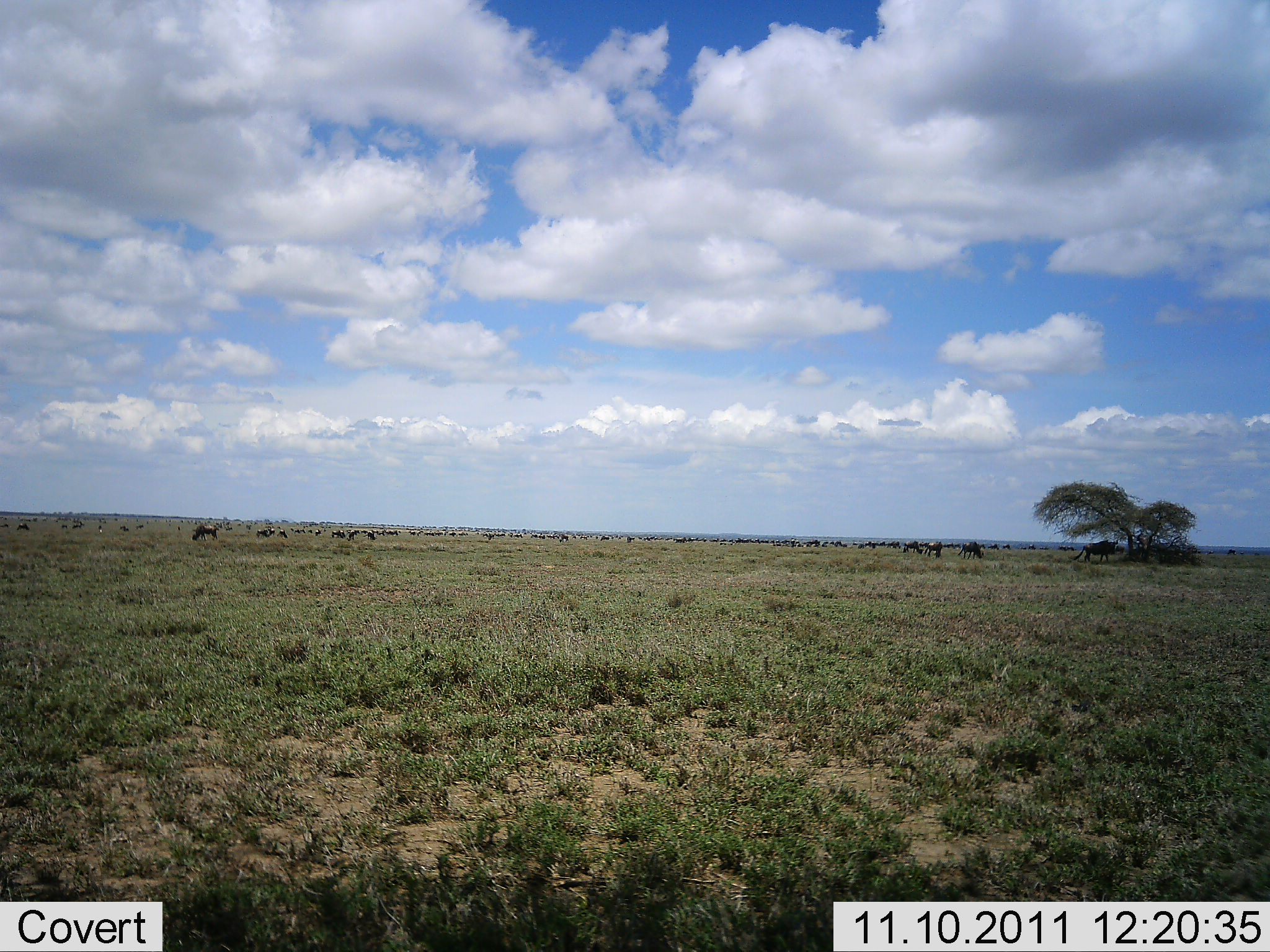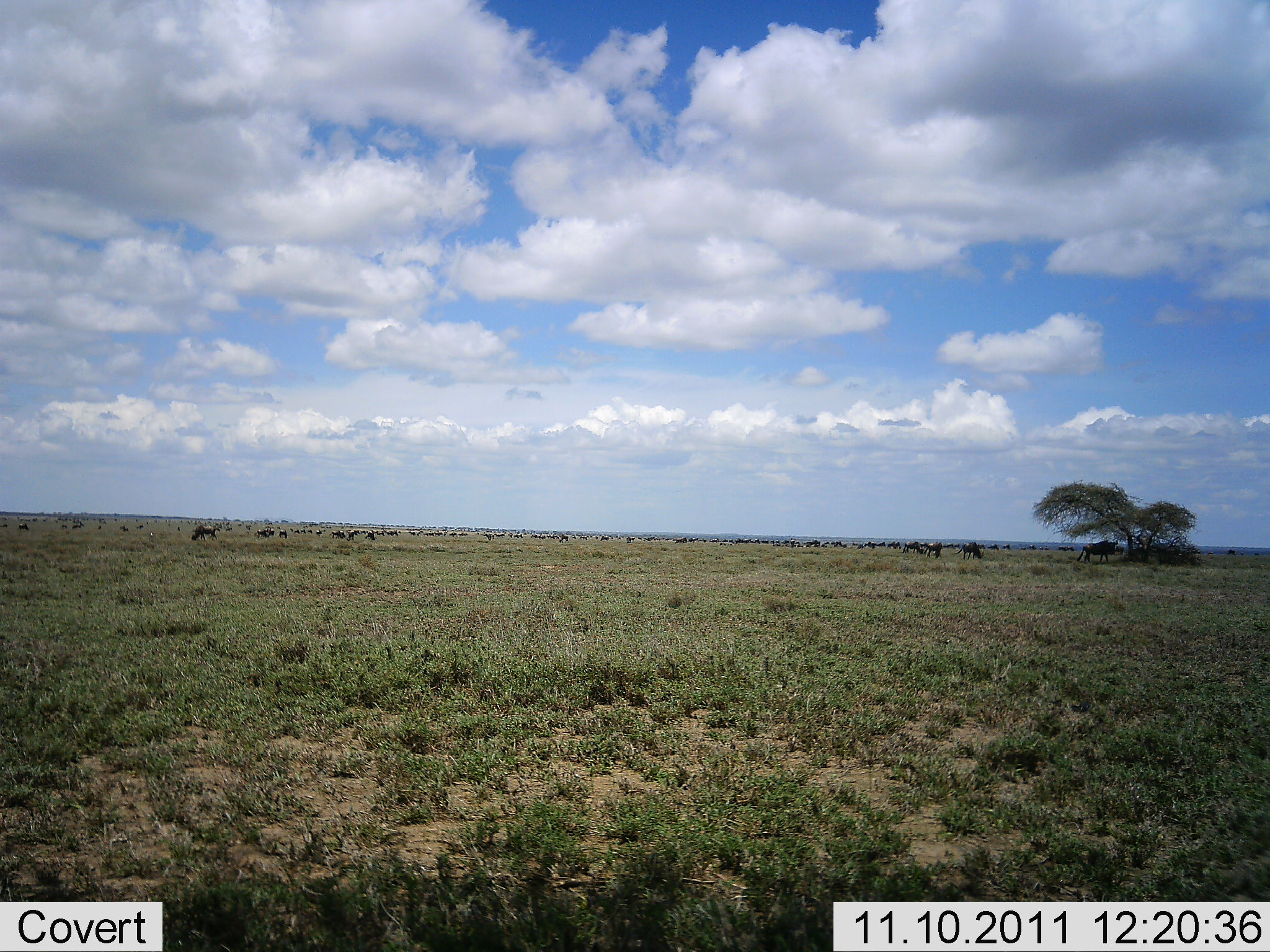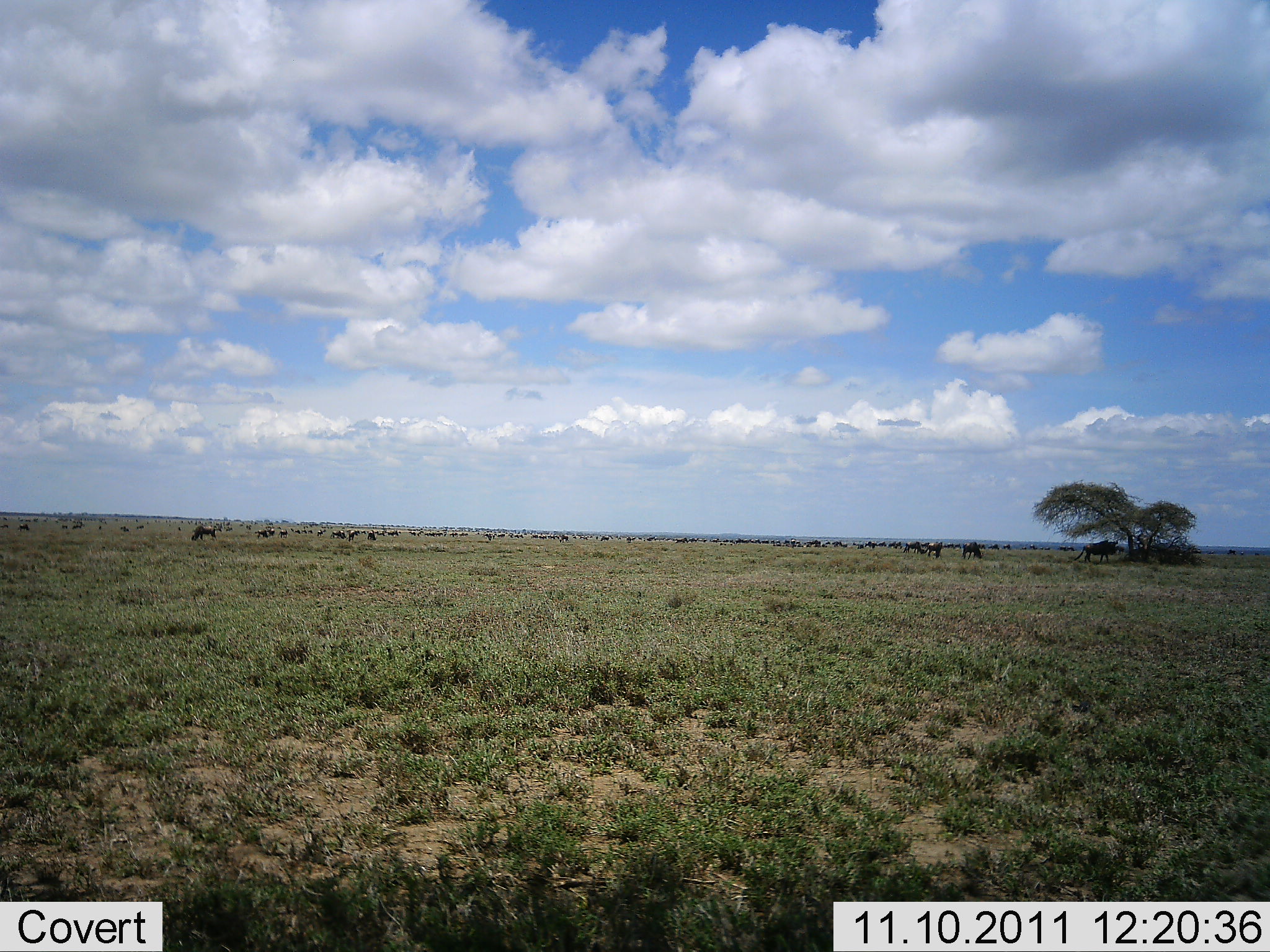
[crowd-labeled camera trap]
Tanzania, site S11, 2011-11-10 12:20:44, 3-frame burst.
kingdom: Animalia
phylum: Chordata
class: Mammalia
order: Artiodactyla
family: Bovidae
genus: Connochaetes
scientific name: Connochaetes taurinus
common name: blue wildebeest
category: wildebeest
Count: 51+.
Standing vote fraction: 71%.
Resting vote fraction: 7%.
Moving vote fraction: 36%.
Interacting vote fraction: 0%.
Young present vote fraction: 0%.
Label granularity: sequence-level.